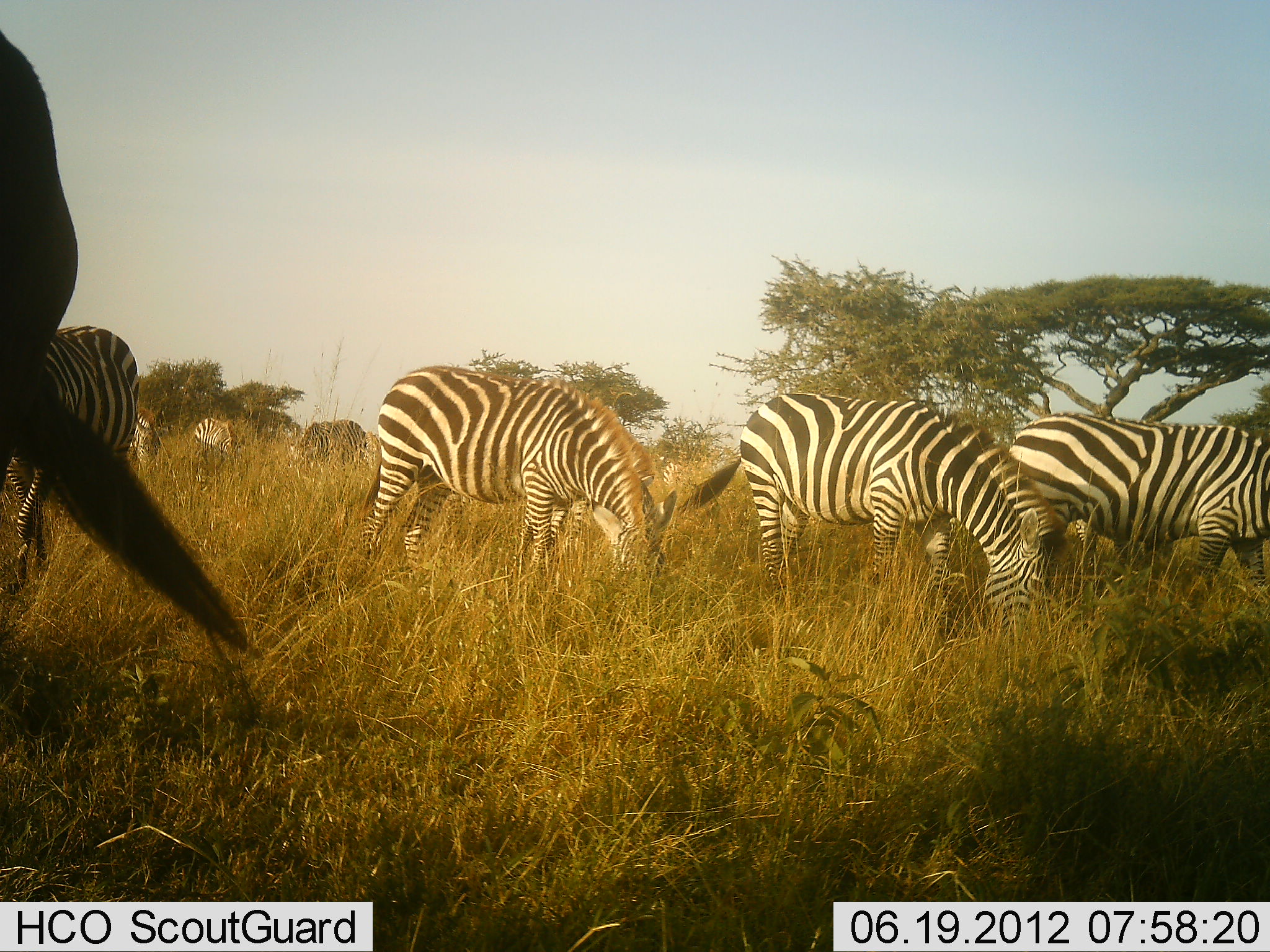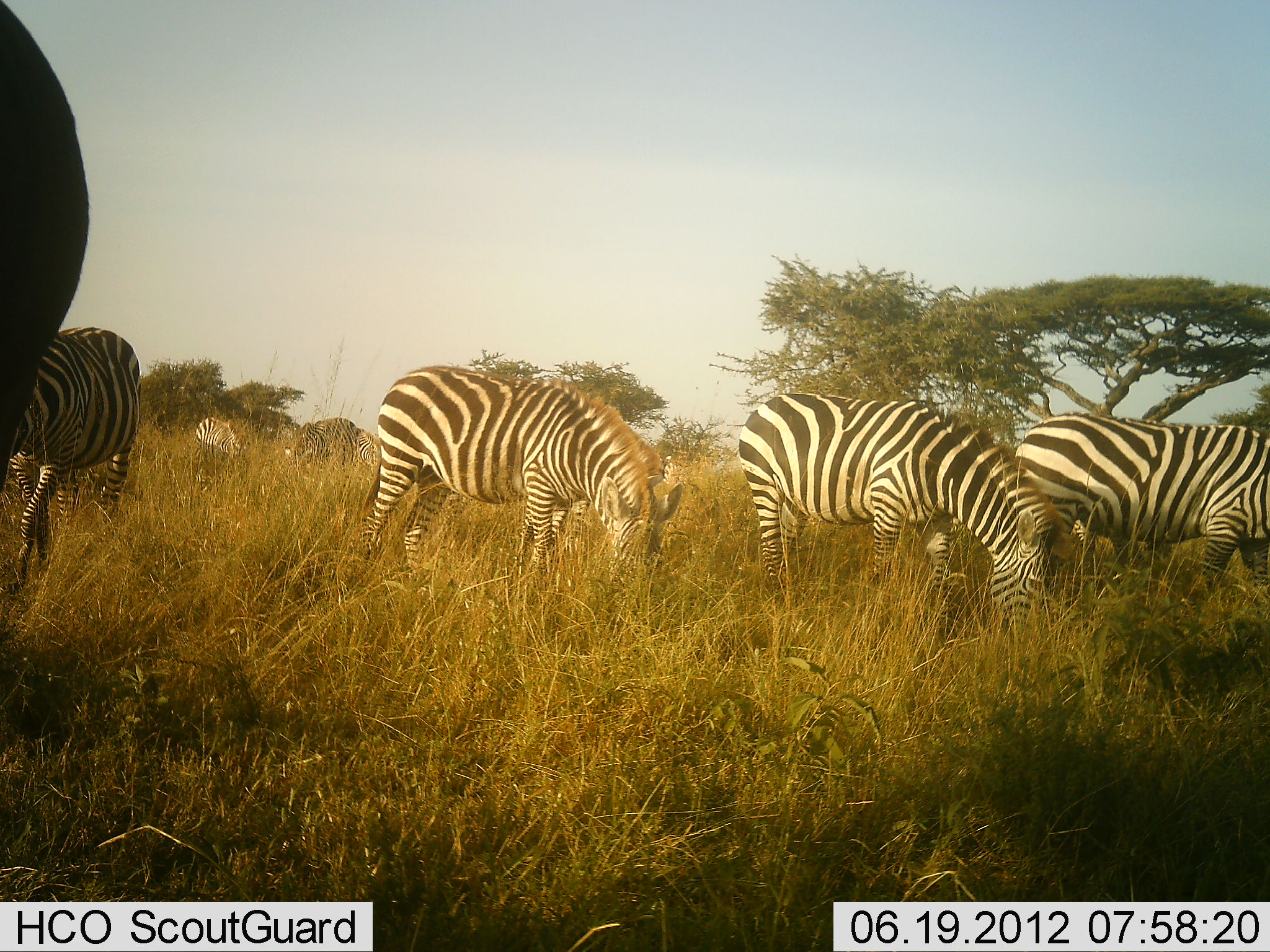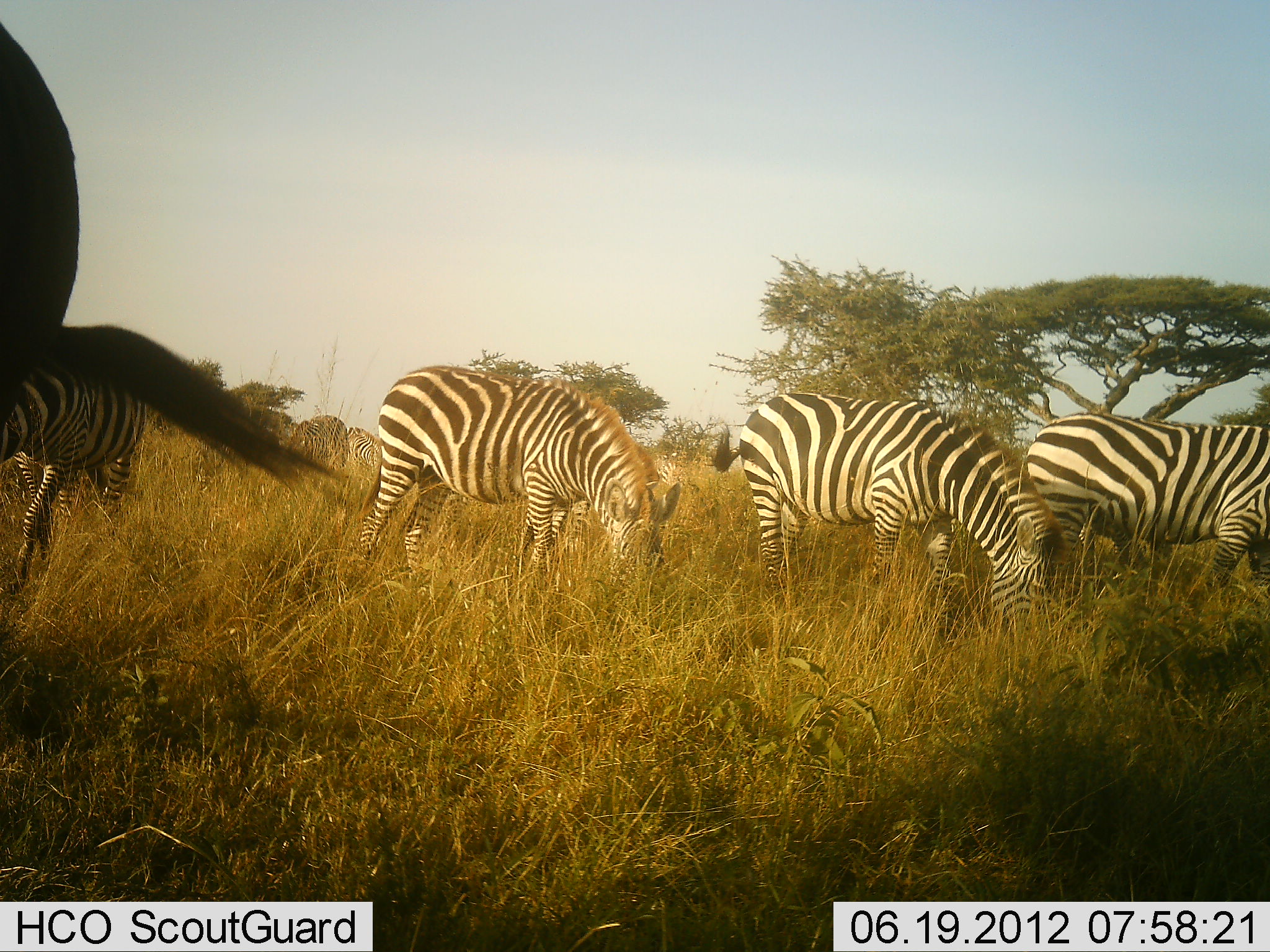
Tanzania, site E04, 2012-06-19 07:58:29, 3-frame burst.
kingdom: Animalia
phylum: Chordata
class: Mammalia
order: Perissodactyla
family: Equidae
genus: Equus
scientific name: Equus quagga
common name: plains zebra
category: zebra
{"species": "zebra (plains zebra) (Equus quagga)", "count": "8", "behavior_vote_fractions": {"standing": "25%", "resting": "0%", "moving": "0%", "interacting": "0%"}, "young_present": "0%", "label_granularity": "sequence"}